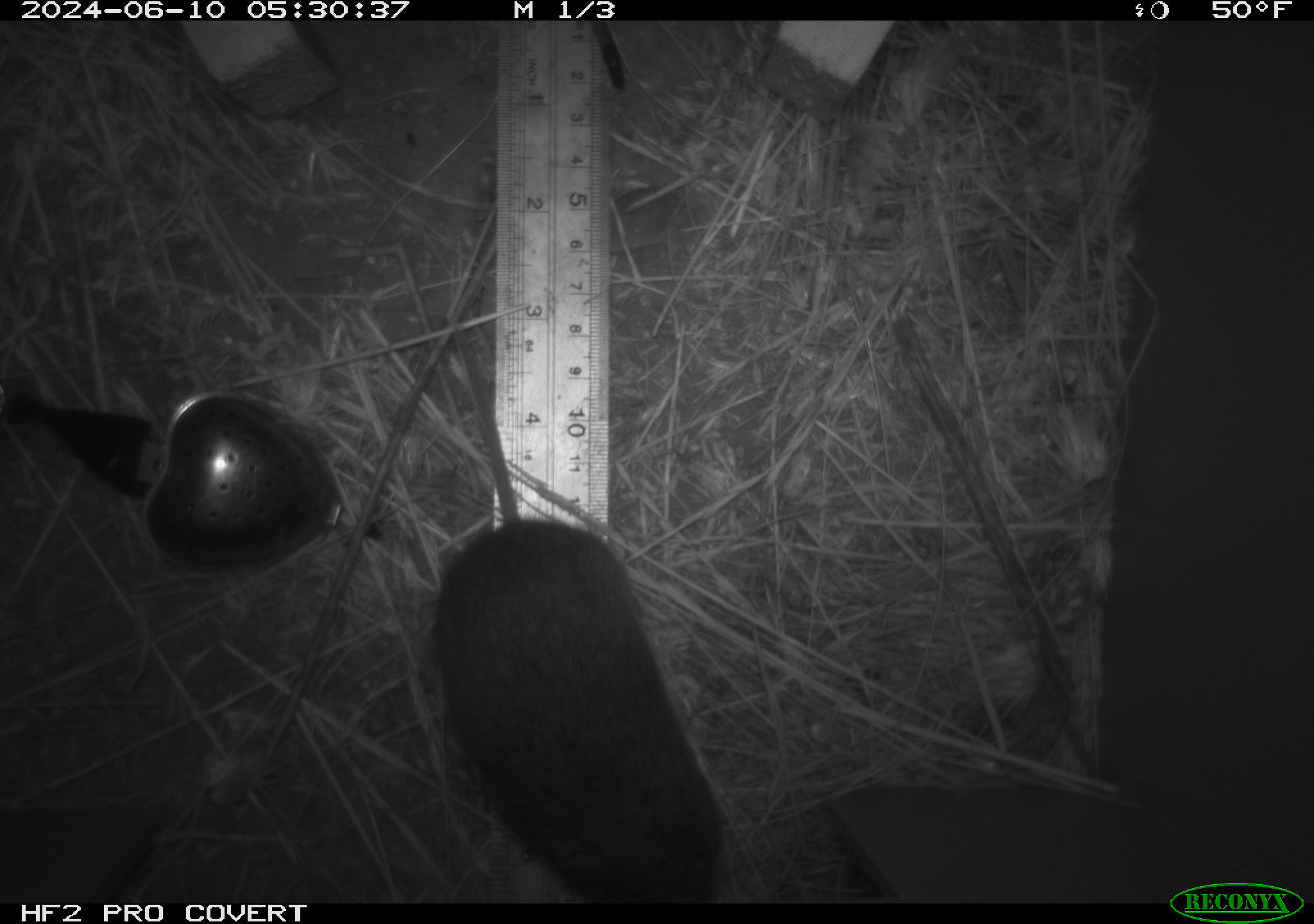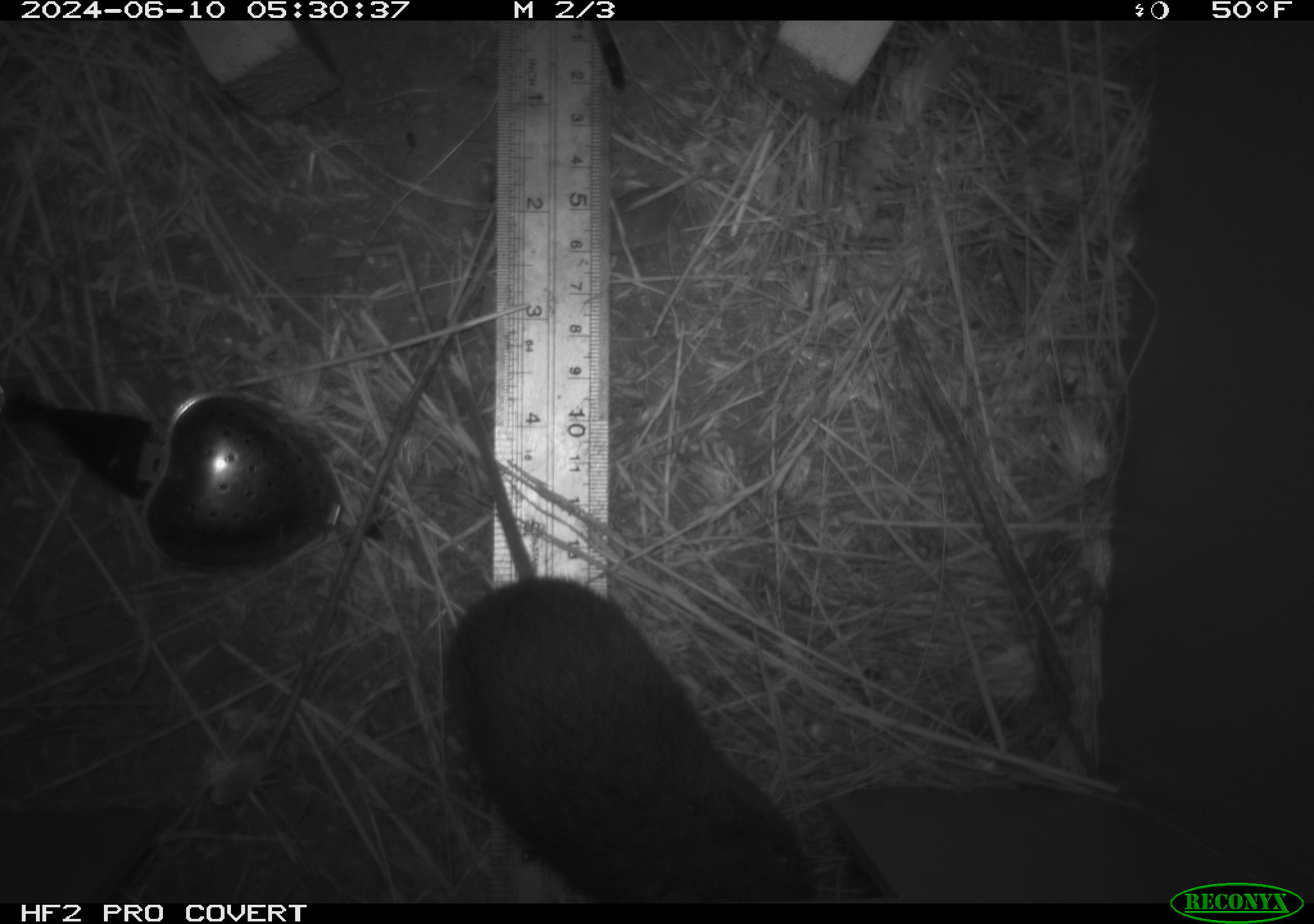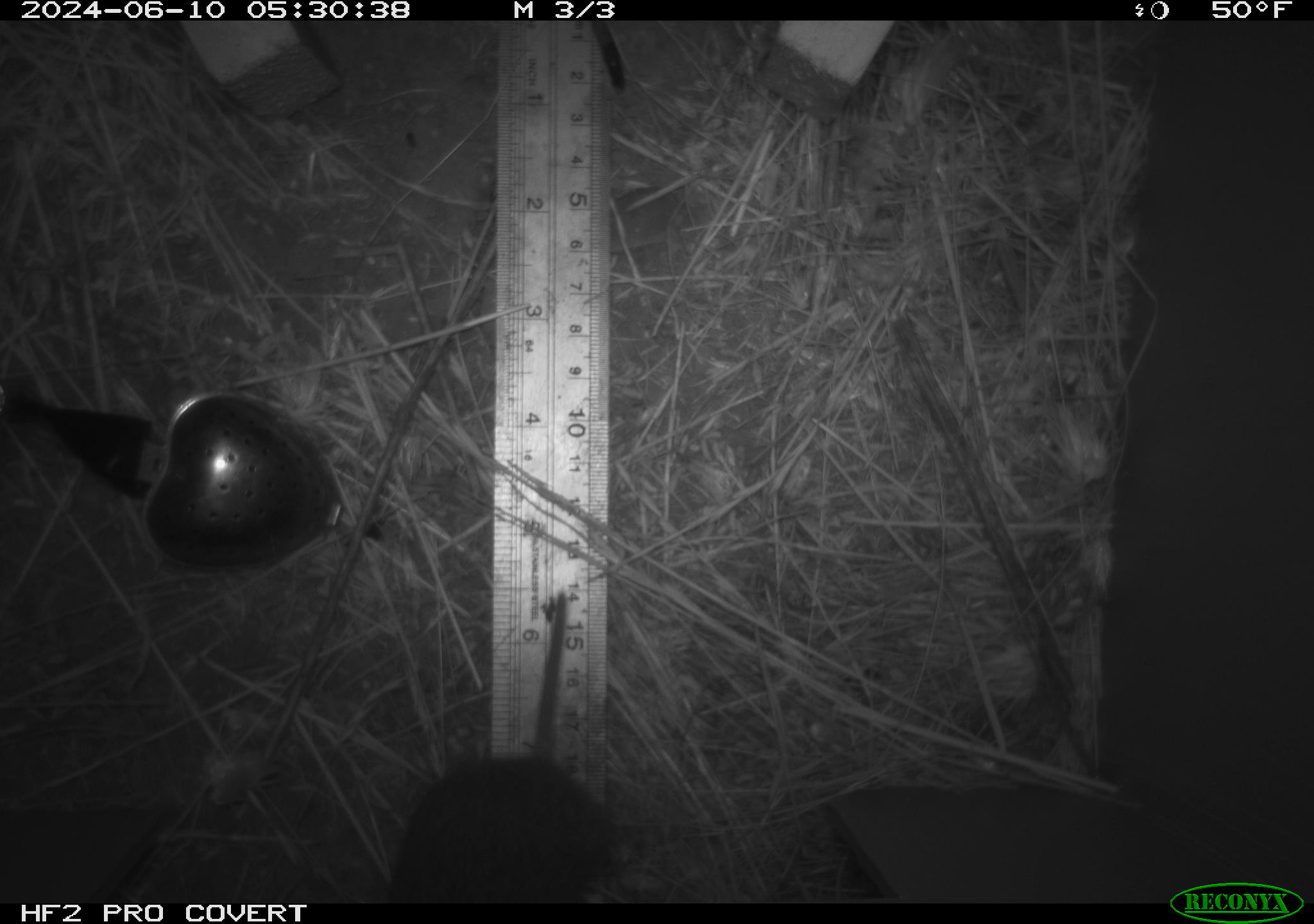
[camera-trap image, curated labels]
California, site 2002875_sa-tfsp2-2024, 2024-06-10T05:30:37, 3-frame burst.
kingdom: Animalia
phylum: Chordata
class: Mammalia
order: Rodentia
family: Cricetidae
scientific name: Arvicolinae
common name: voles, lemmings, and muskrats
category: arvicolinae subfamily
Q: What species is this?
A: Arvicolinae subfamily (voles, lemmings, and muskrats) (Arvicolinae).